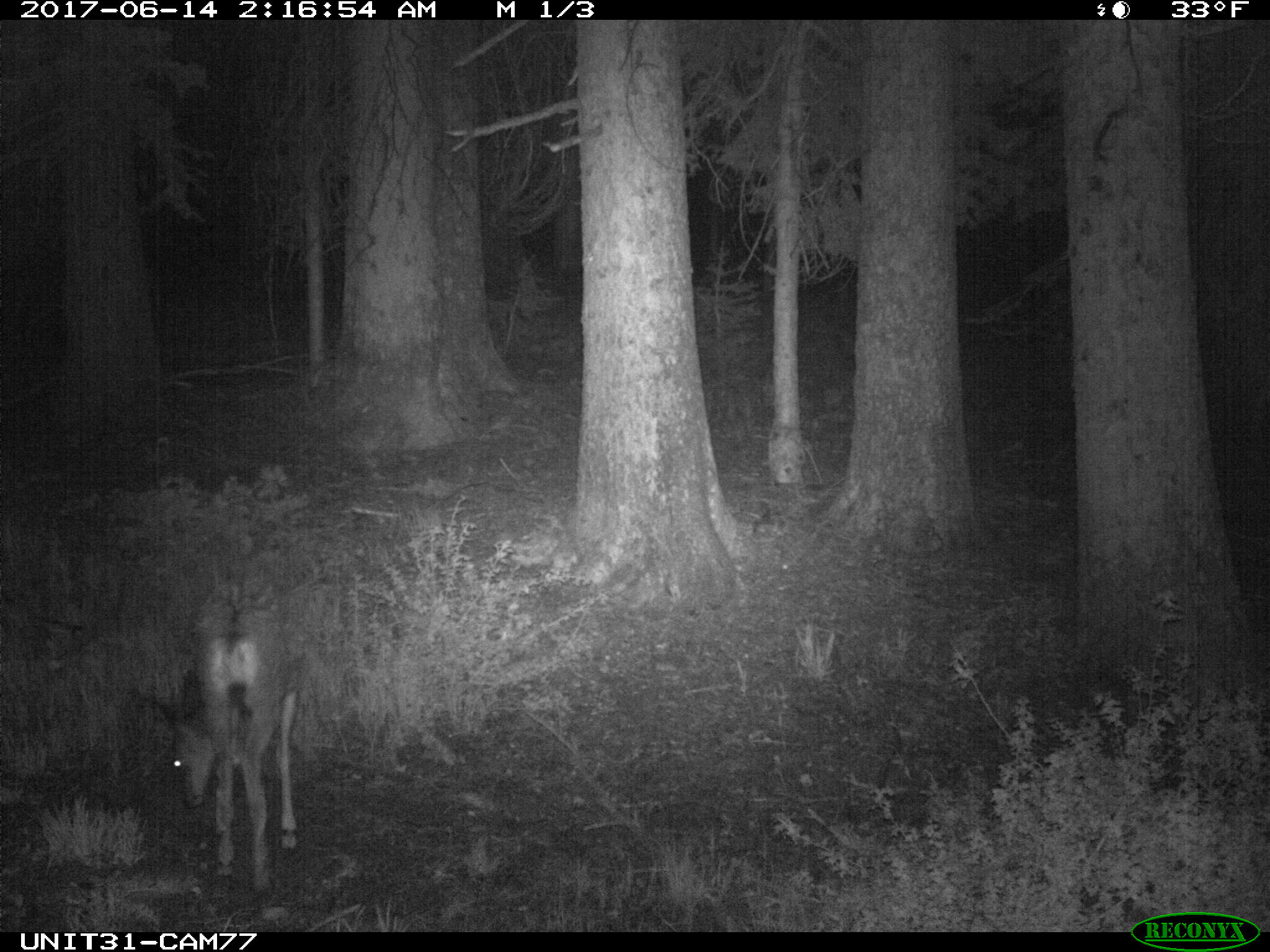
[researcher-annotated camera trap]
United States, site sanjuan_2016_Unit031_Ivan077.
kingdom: Animalia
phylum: Chordata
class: Mammalia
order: Artiodactyla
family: Cervidae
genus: Odocoileus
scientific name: Odocoileus hemionus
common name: mule deer